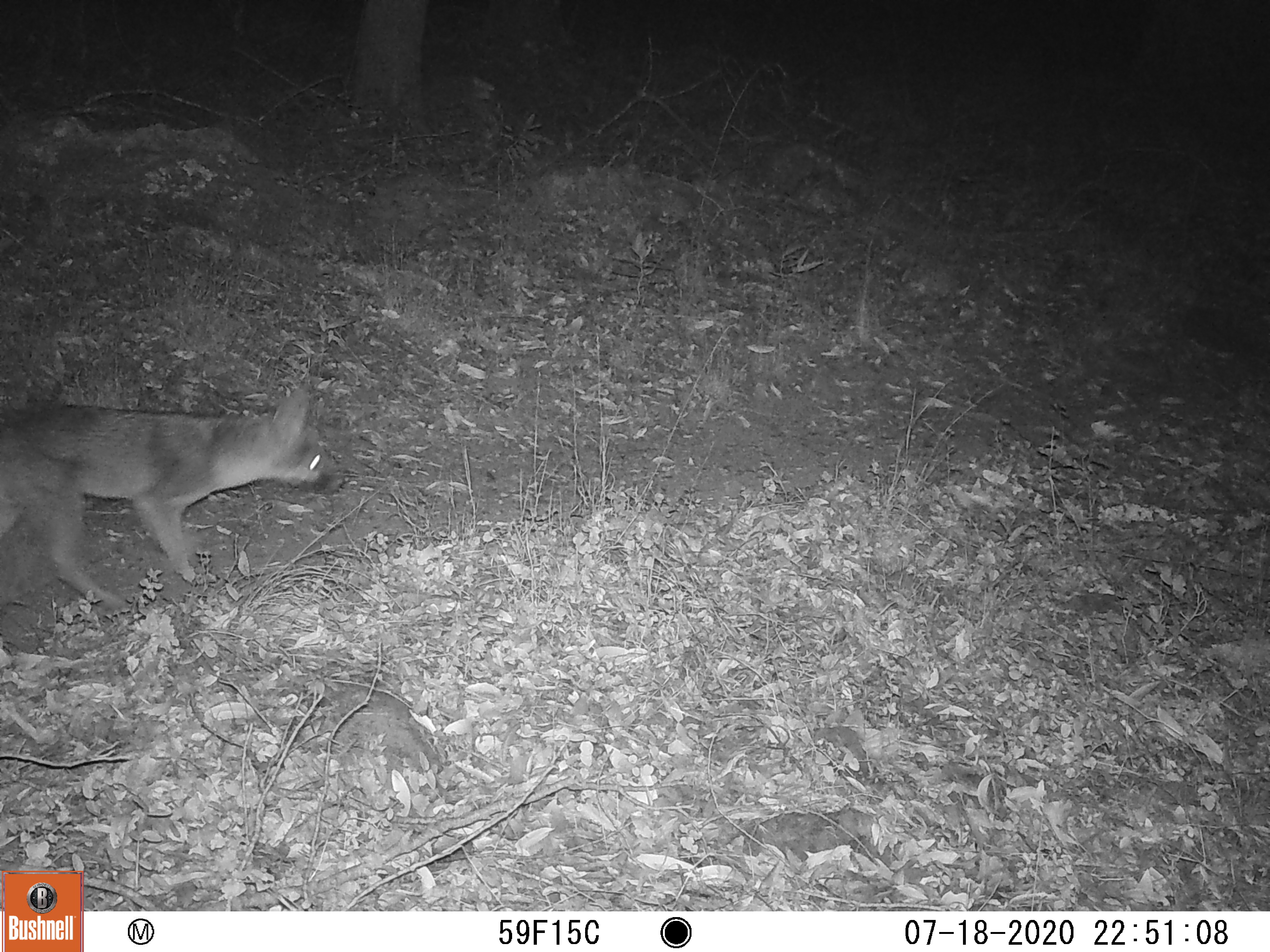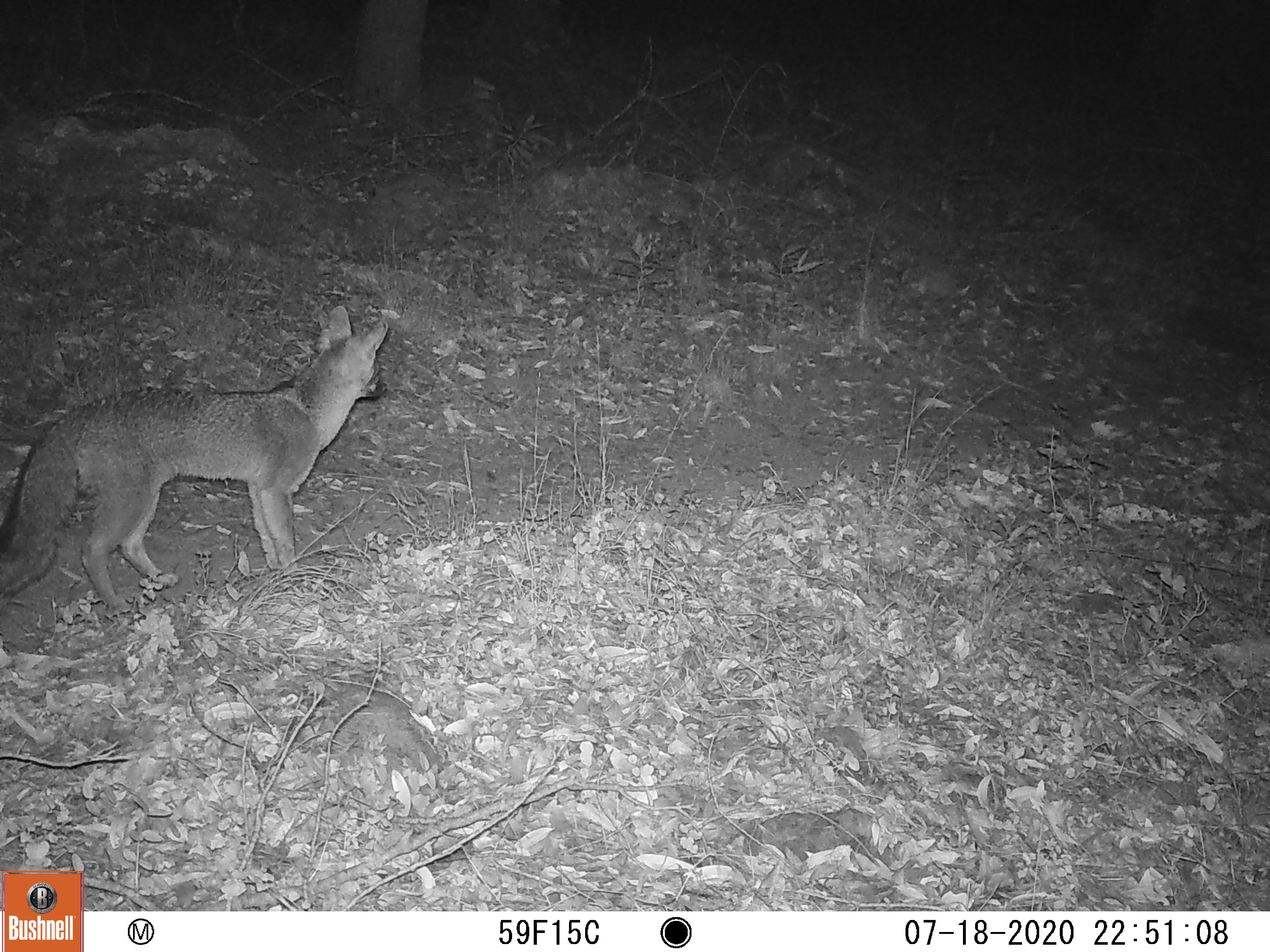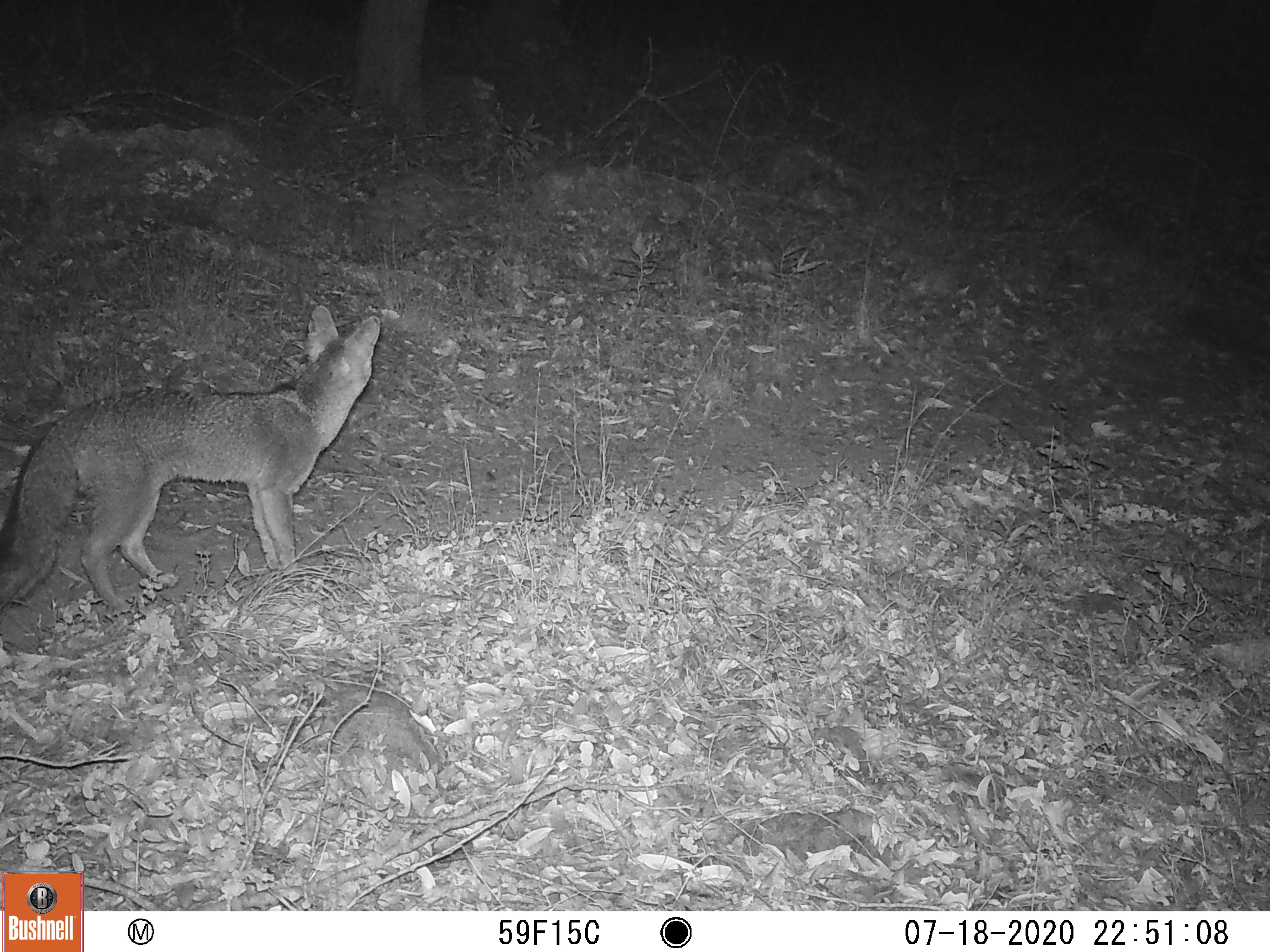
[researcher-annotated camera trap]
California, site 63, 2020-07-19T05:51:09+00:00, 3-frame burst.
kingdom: Animalia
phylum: Chordata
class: Mammalia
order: Carnivora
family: Canidae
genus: Urocyon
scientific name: Urocyon cinereoargenteus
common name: gray fox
Gray fox (Urocyon cinereoargenteus).